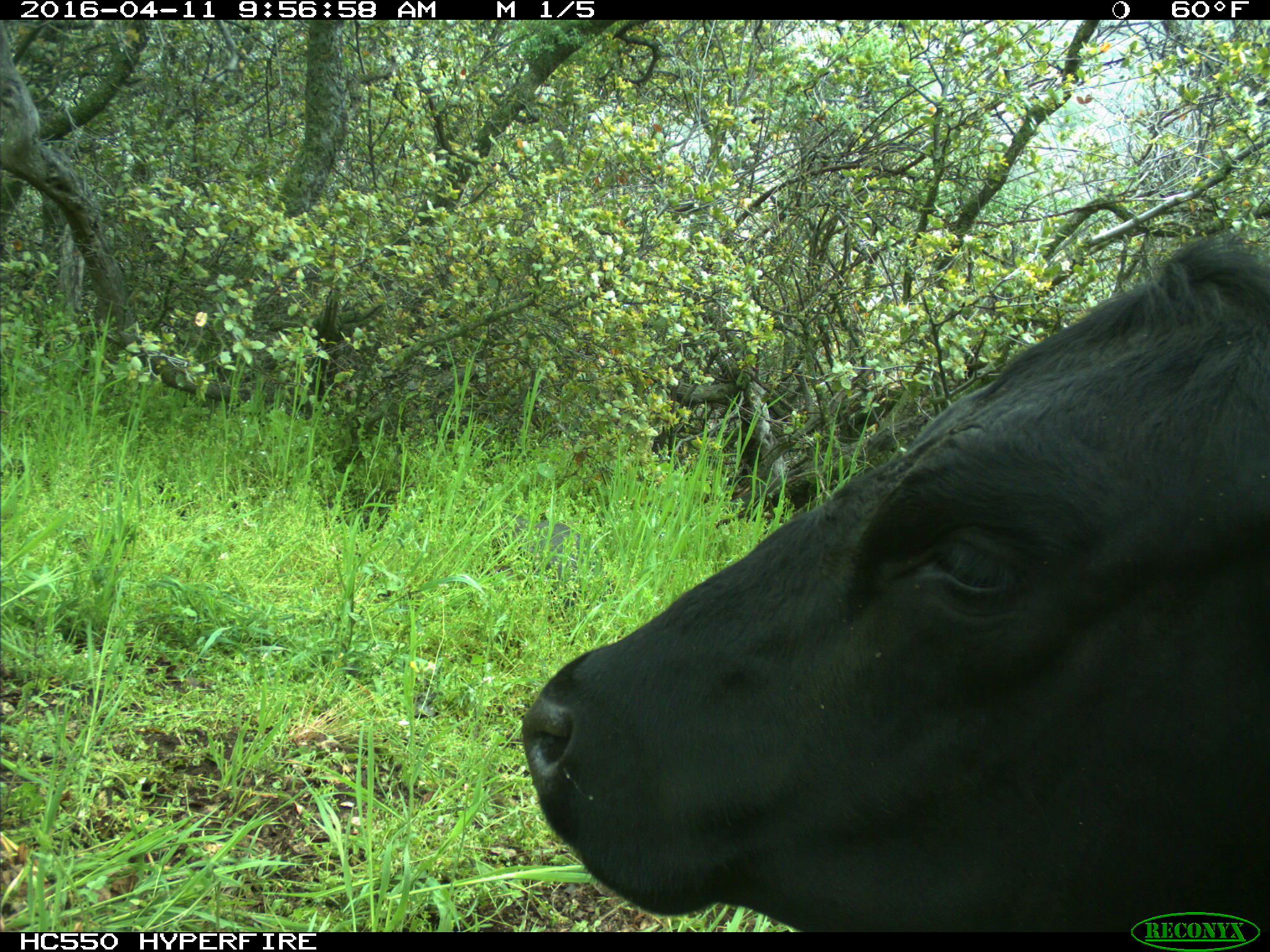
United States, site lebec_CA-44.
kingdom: Animalia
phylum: Chordata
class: Mammalia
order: Artiodactyla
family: Bovidae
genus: Bos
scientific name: Bos taurus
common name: domestic cow